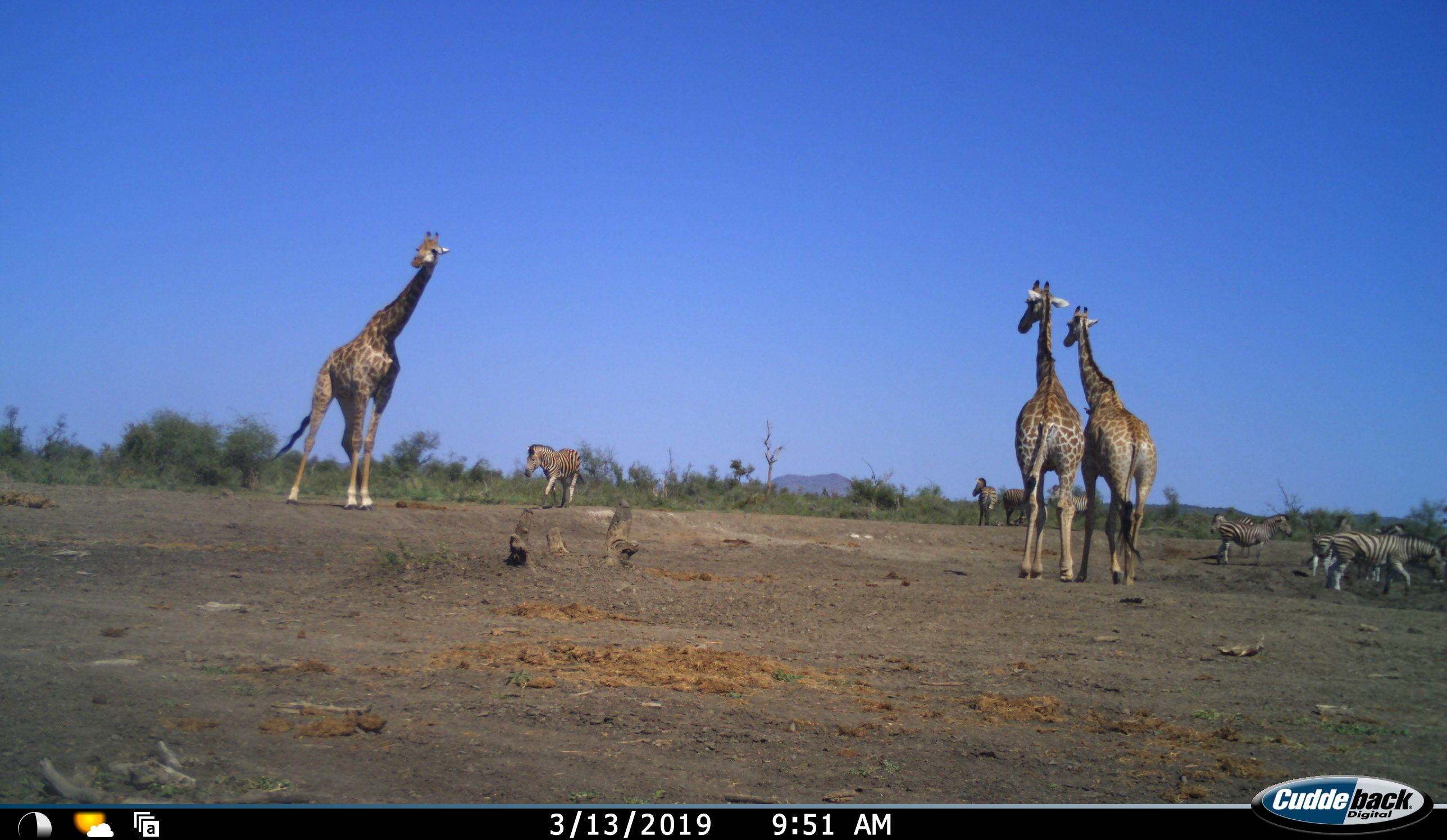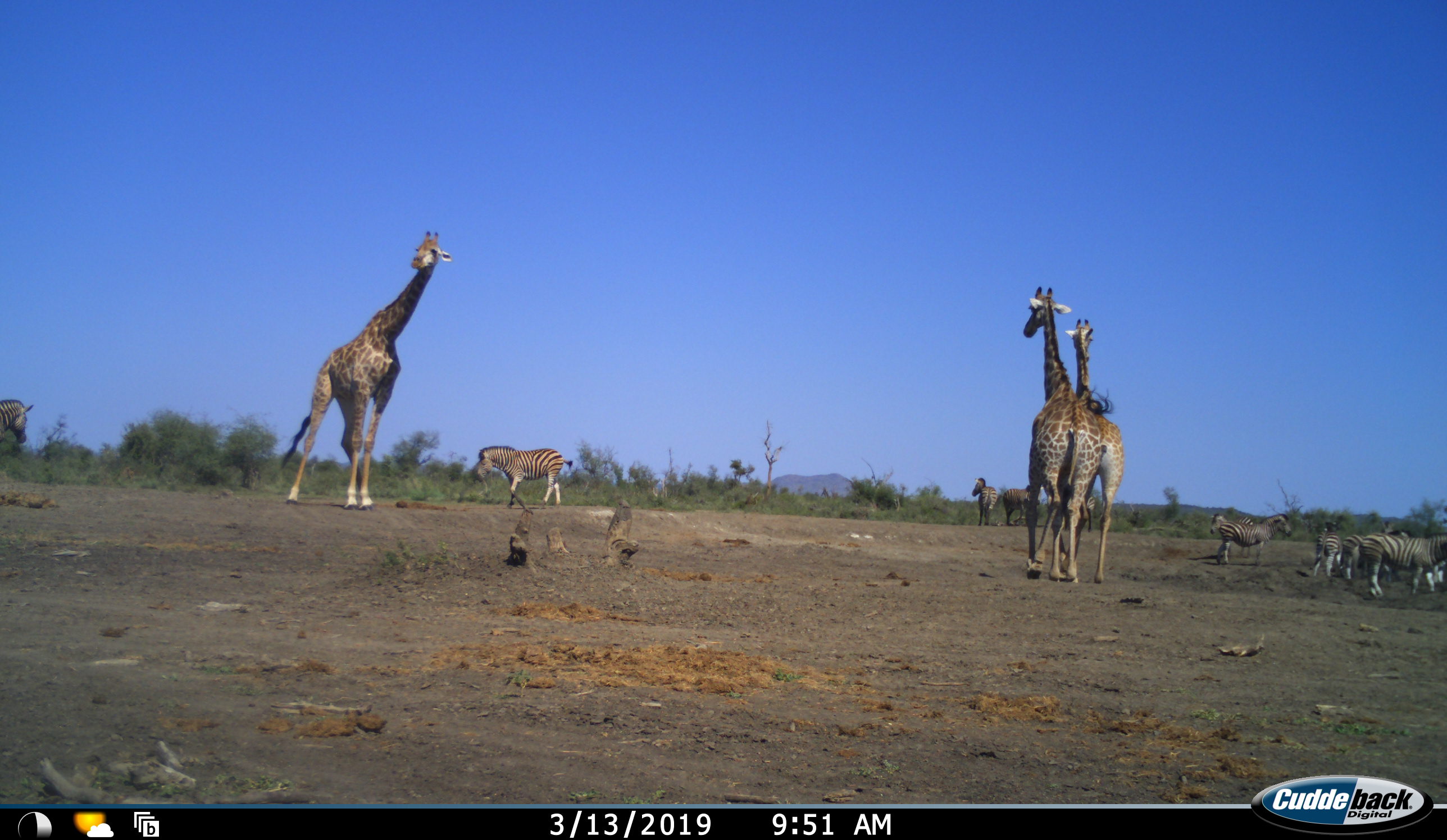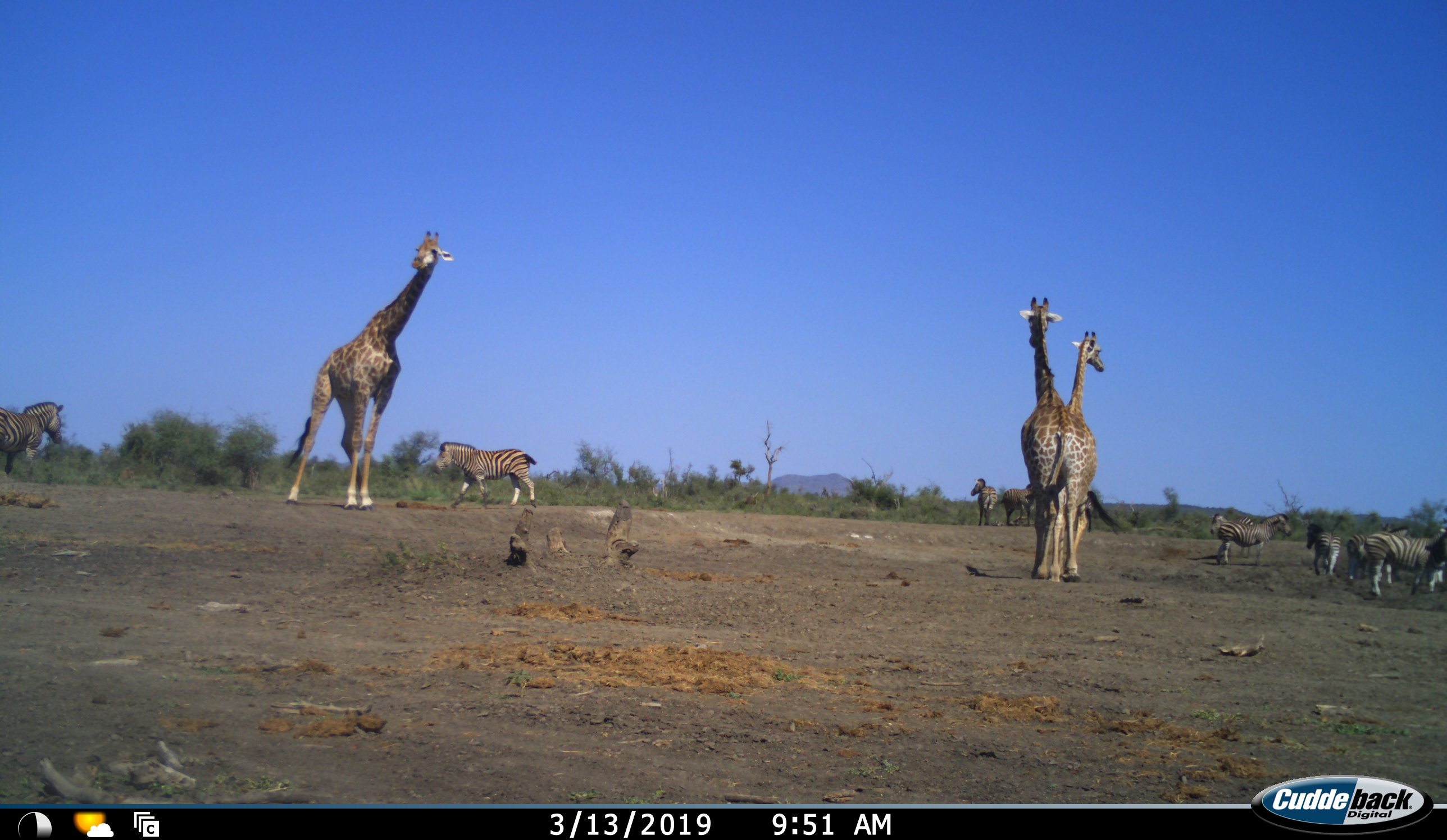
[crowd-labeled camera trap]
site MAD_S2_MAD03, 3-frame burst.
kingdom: Animalia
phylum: Chordata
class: Mammalia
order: Artiodactyla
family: Giraffidae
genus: Giraffa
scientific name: Giraffa camelopardalis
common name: giraffe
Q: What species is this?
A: Giraffe (Giraffa camelopardalis).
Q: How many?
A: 3.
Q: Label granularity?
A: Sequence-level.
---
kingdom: Animalia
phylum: Chordata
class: Mammalia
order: Perissodactyla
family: Equidae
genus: Equus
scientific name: Equus quagga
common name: plains zebra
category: zebraplains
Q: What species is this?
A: Zebraplains (plains zebra) (Equus quagga).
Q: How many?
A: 9.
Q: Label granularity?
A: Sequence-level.